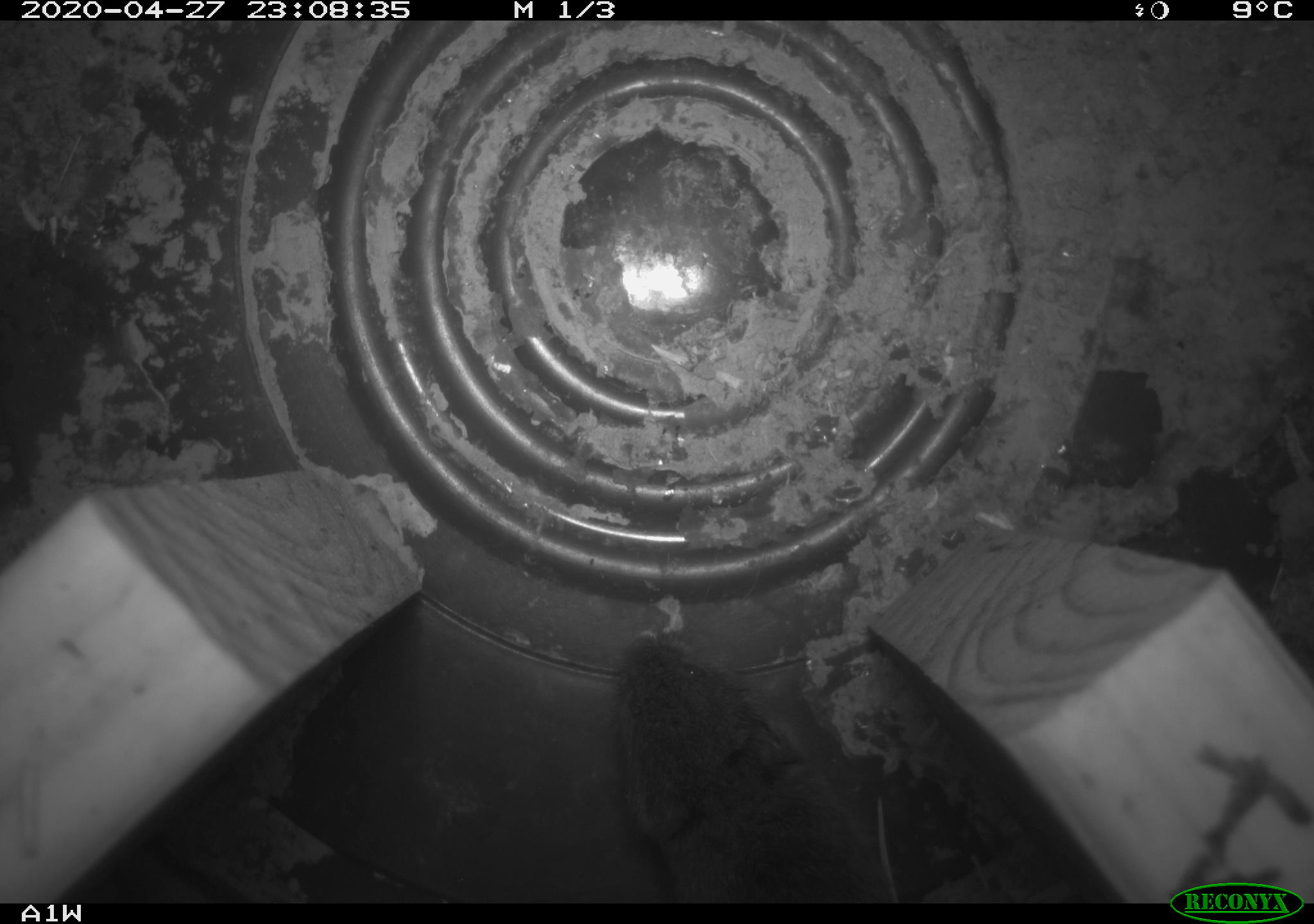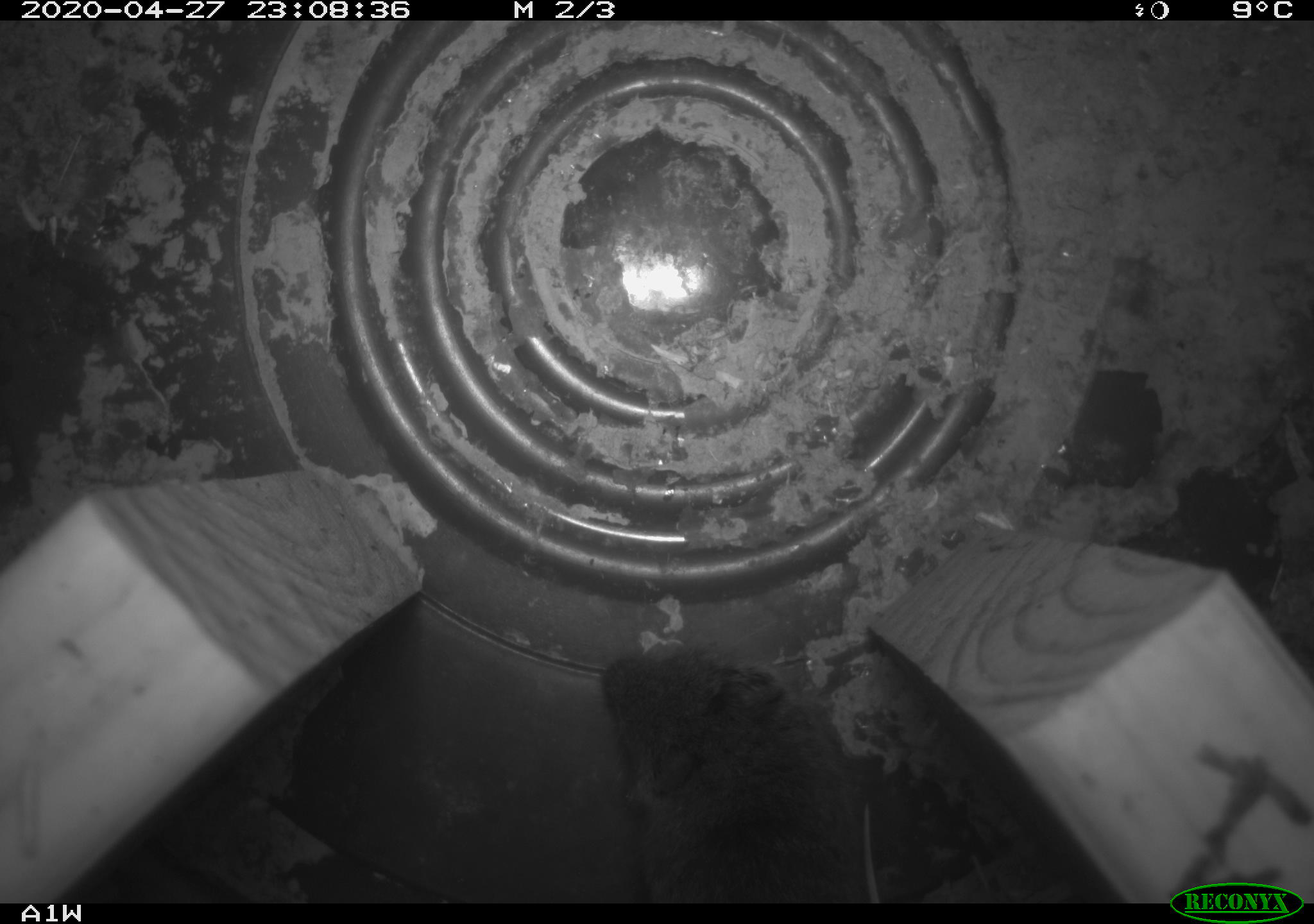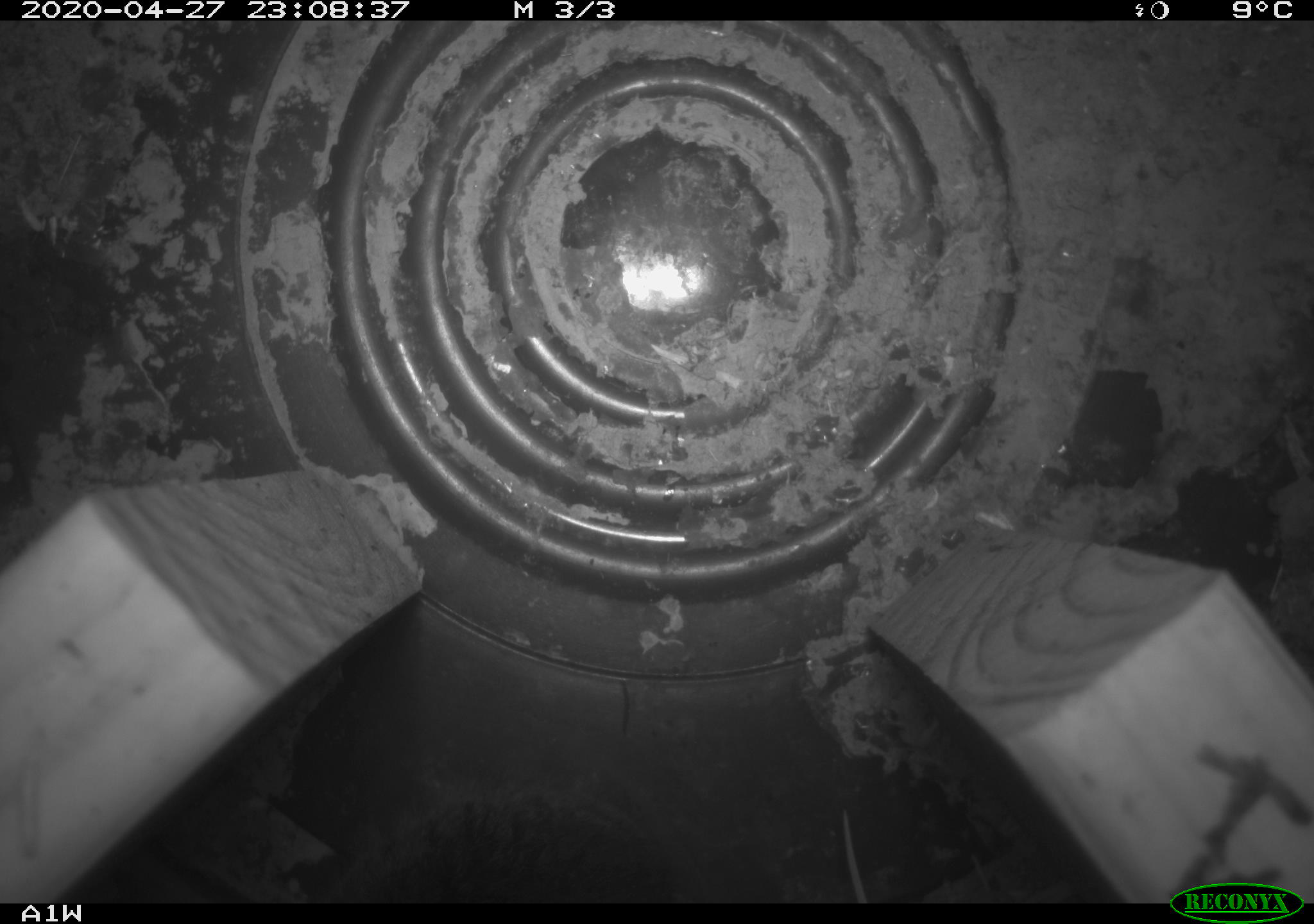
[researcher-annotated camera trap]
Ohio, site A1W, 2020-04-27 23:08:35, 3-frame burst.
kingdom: Animalia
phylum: Chordata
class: Mammalia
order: Rodentia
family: Cricetidae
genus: Microtus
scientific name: Microtus pennsylvanicus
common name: meadow vole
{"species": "meadow vole (Microtus pennsylvanicus)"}